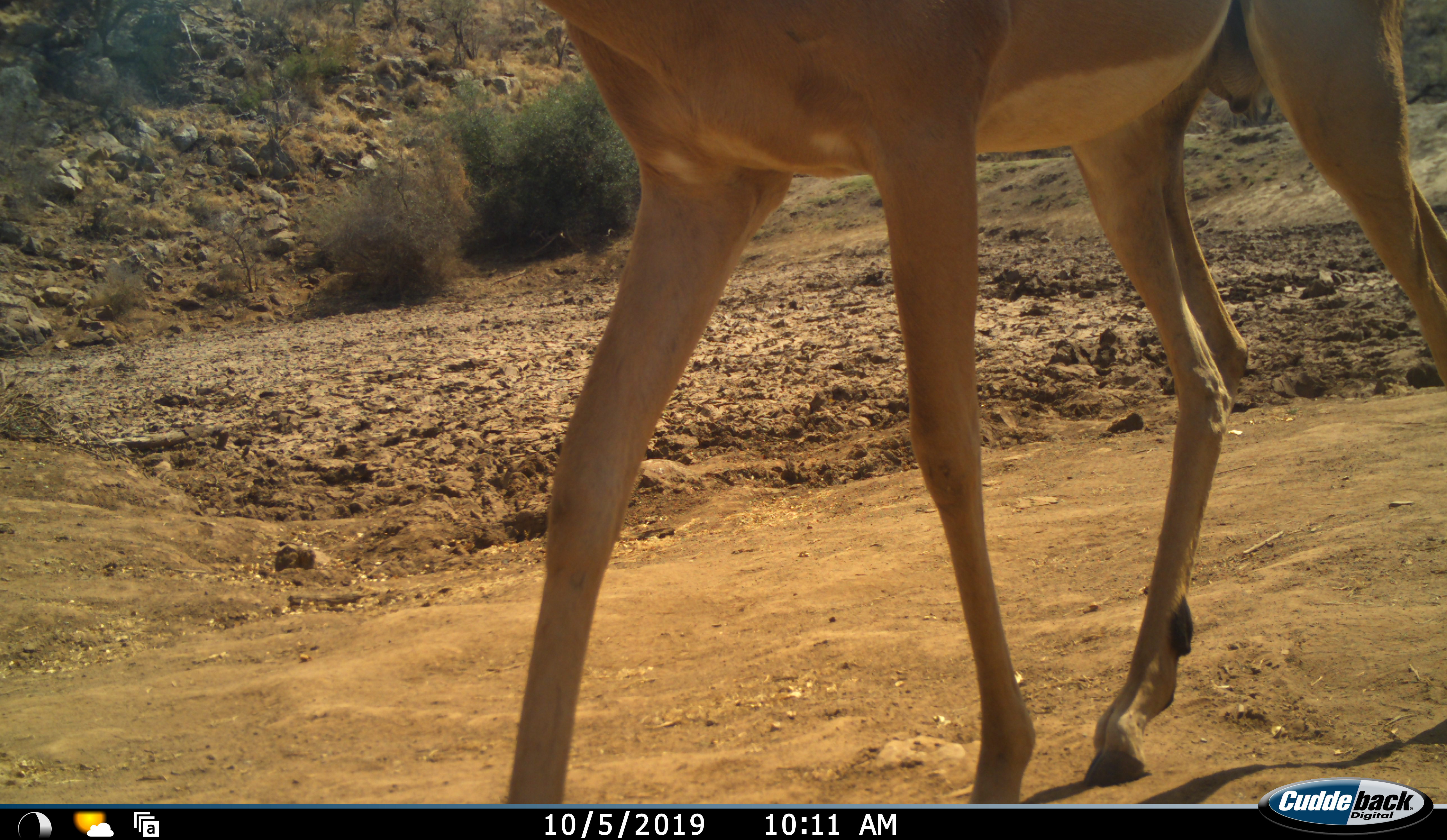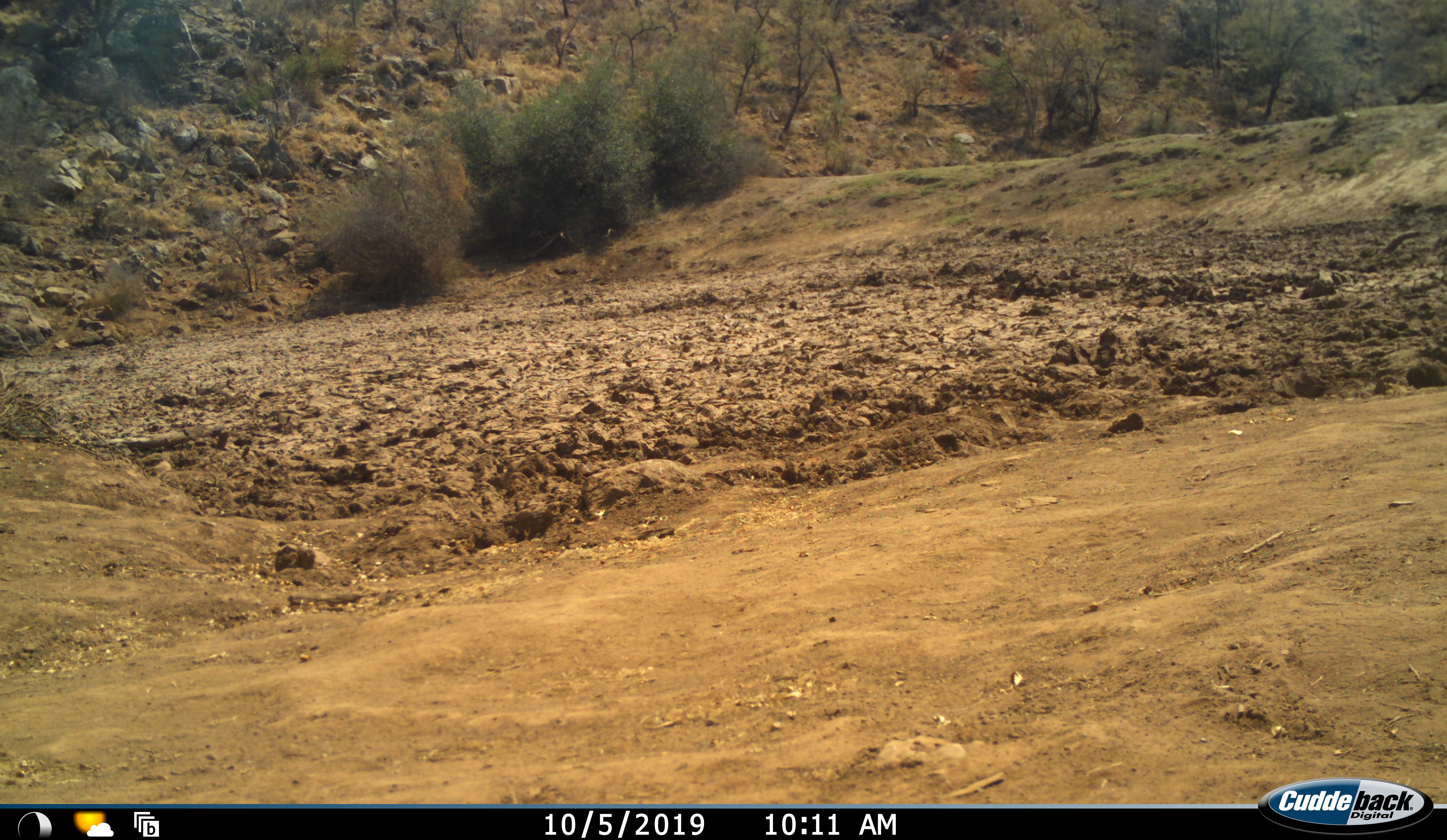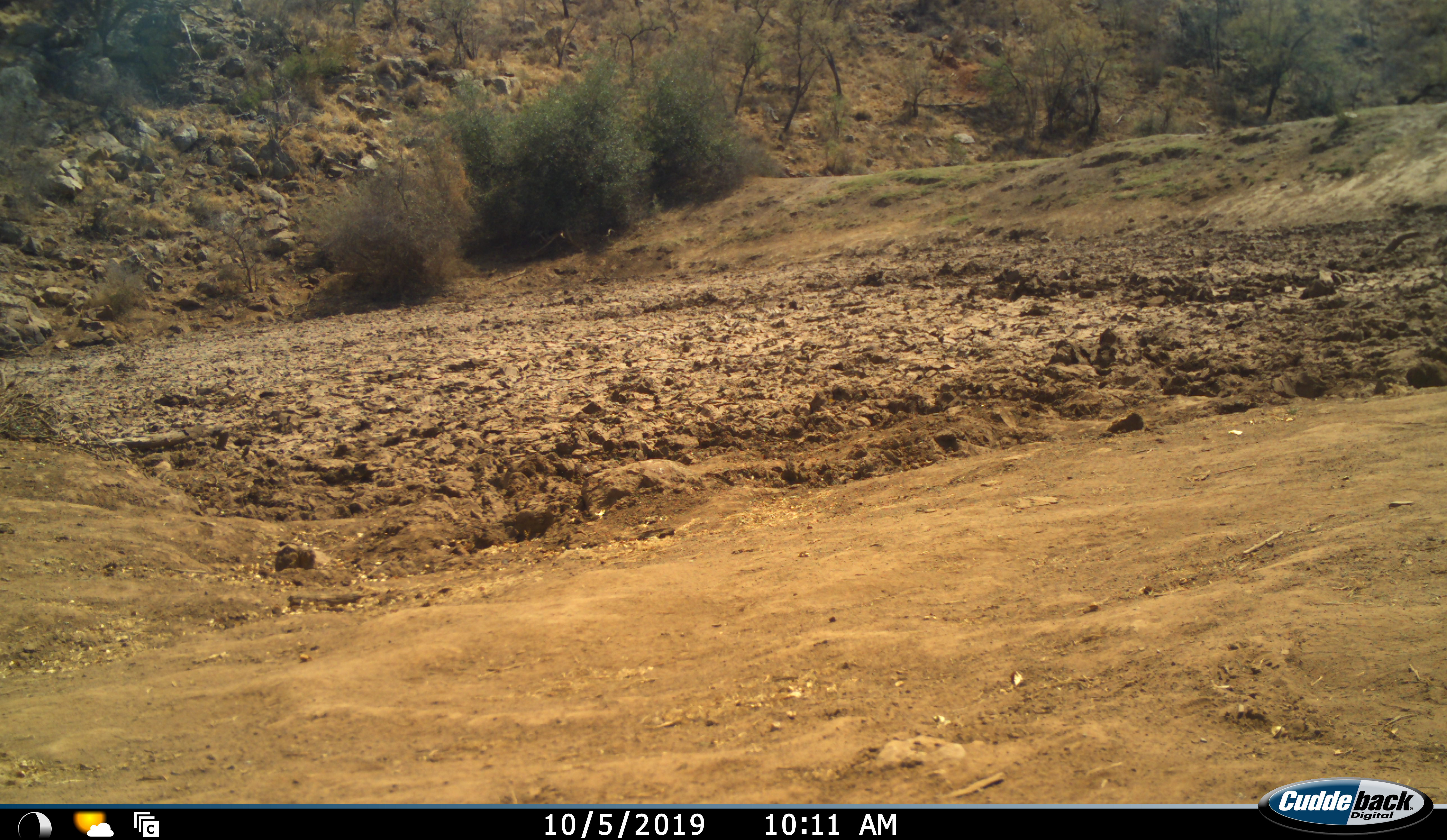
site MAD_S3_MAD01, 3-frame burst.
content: unidentified animal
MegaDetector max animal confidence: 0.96